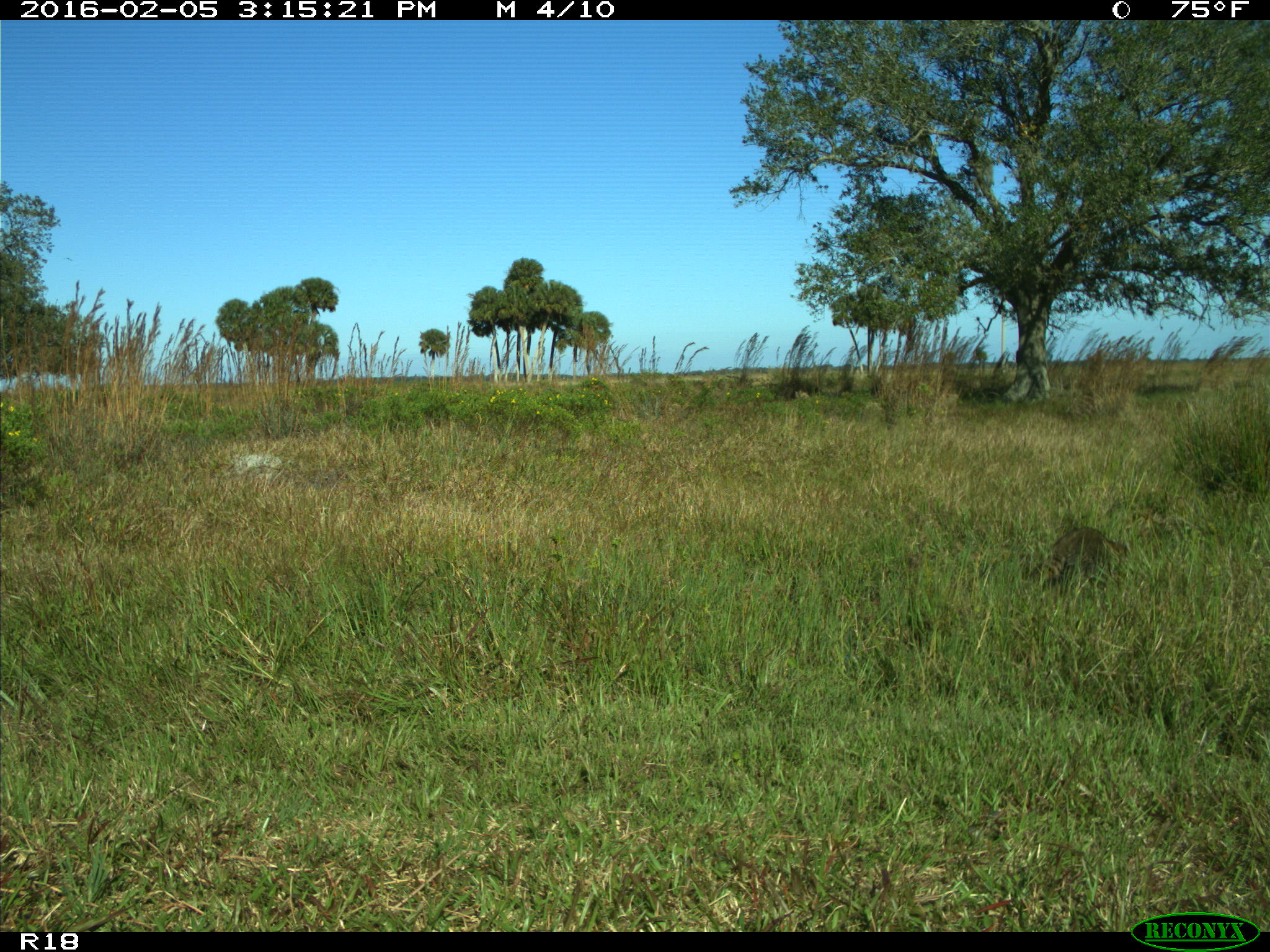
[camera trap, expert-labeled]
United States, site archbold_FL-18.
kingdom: Animalia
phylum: Chordata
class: Mammalia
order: Carnivora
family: Procyonidae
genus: Procyon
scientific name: Procyon lotor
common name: common raccoon